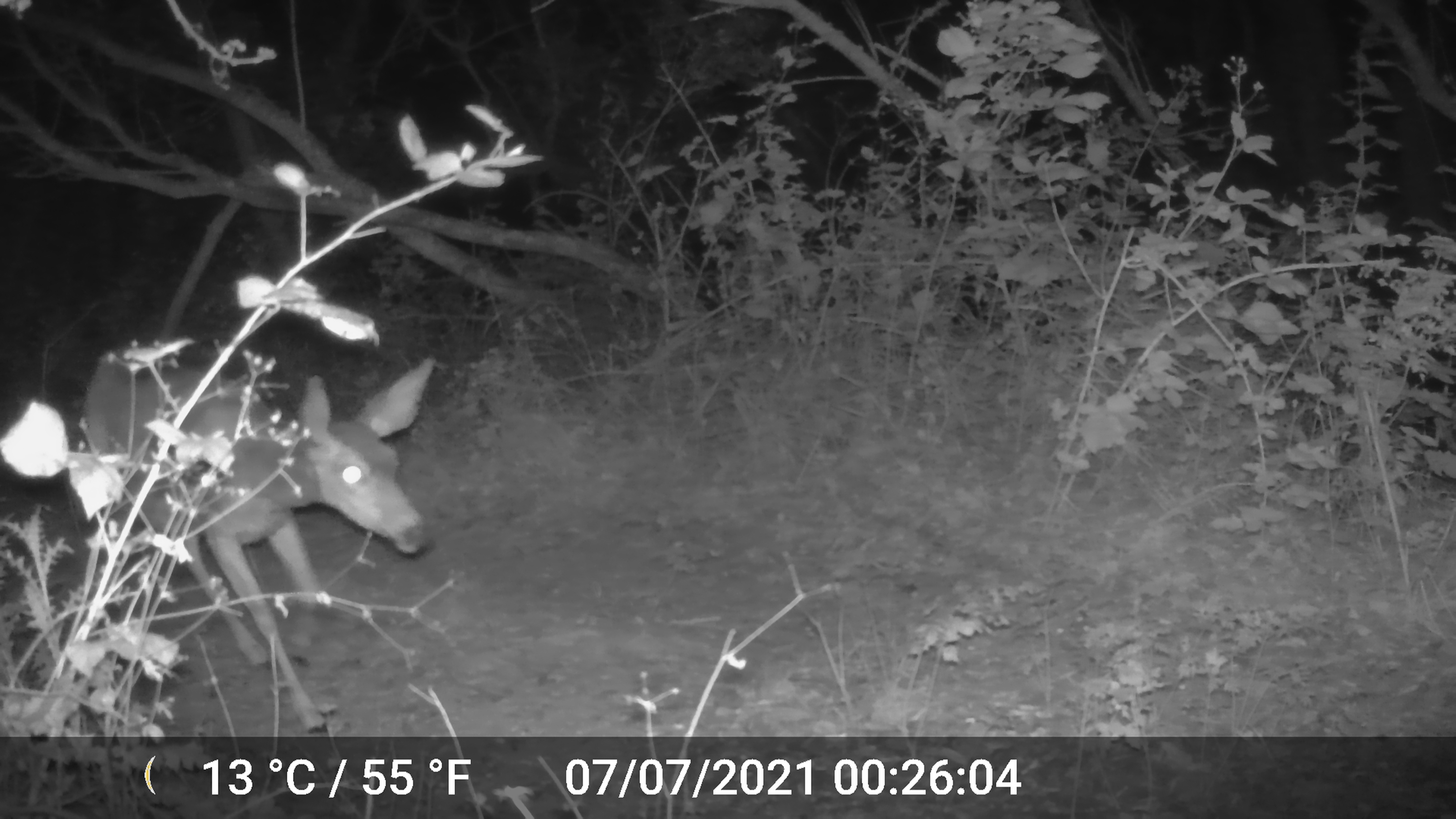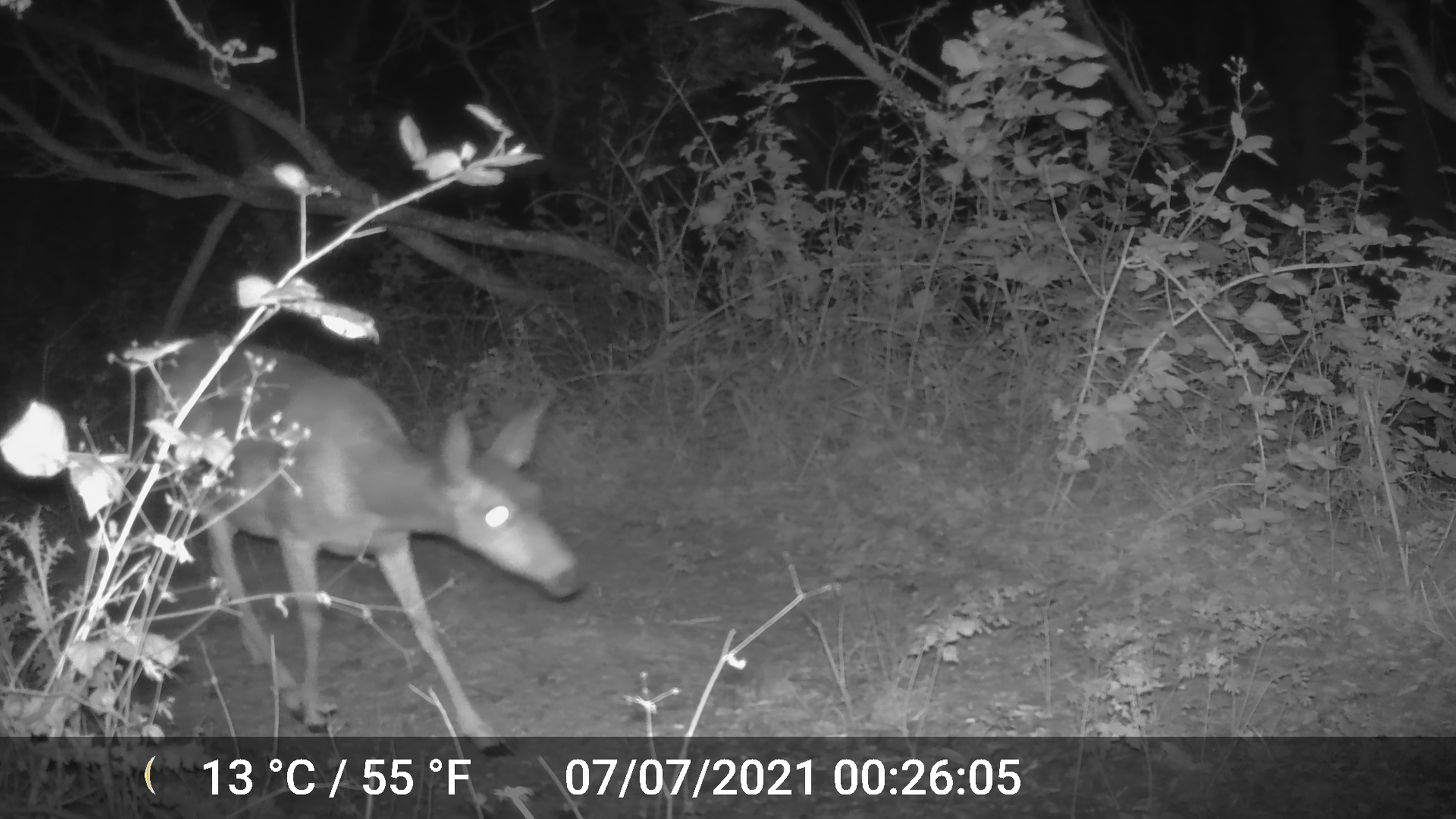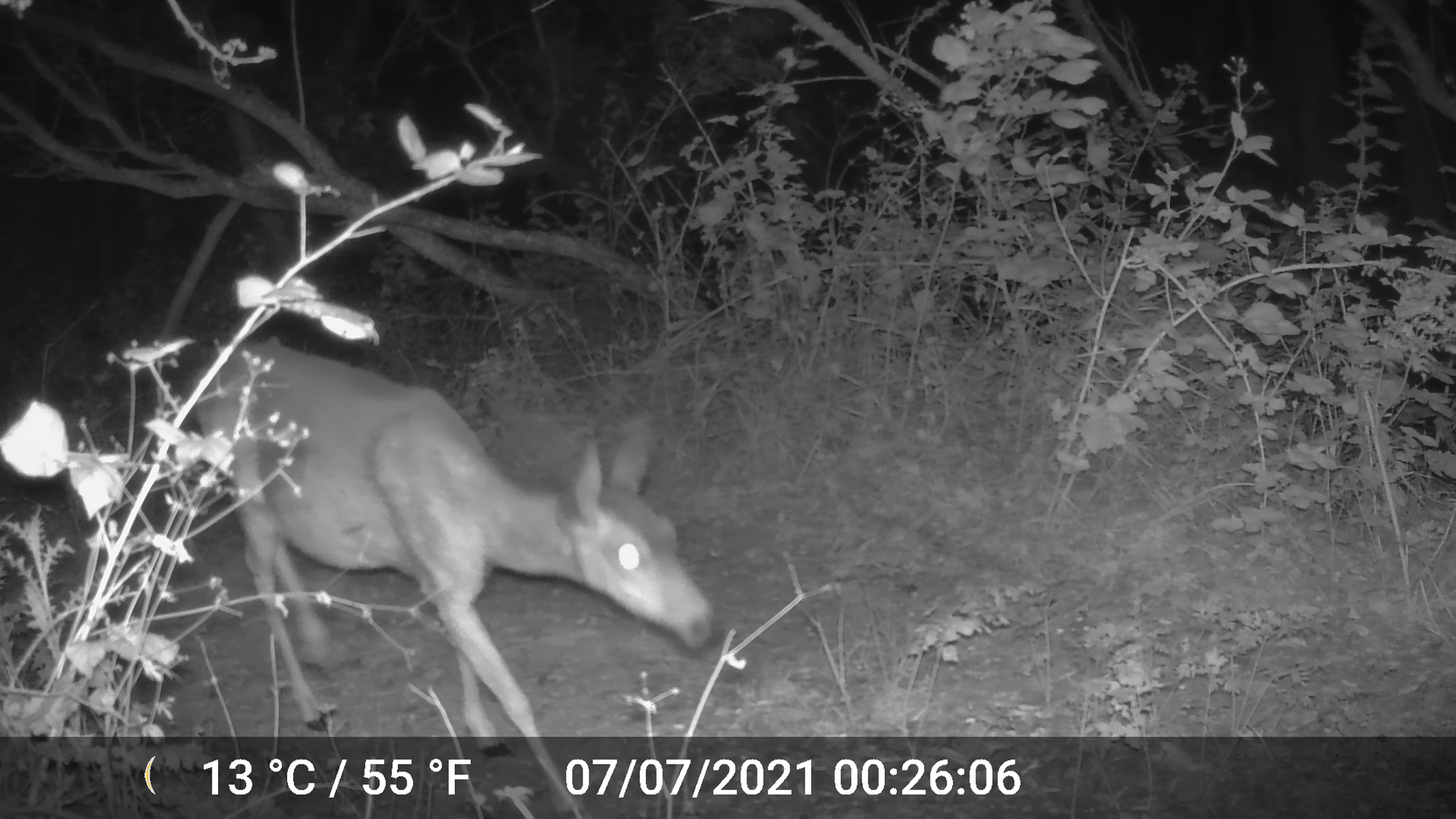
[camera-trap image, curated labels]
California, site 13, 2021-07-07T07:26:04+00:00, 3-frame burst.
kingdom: Animalia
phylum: Chordata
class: Mammalia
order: Artiodactyla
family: Cervidae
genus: Odocoileus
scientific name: Odocoileus hemionus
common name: mule deer